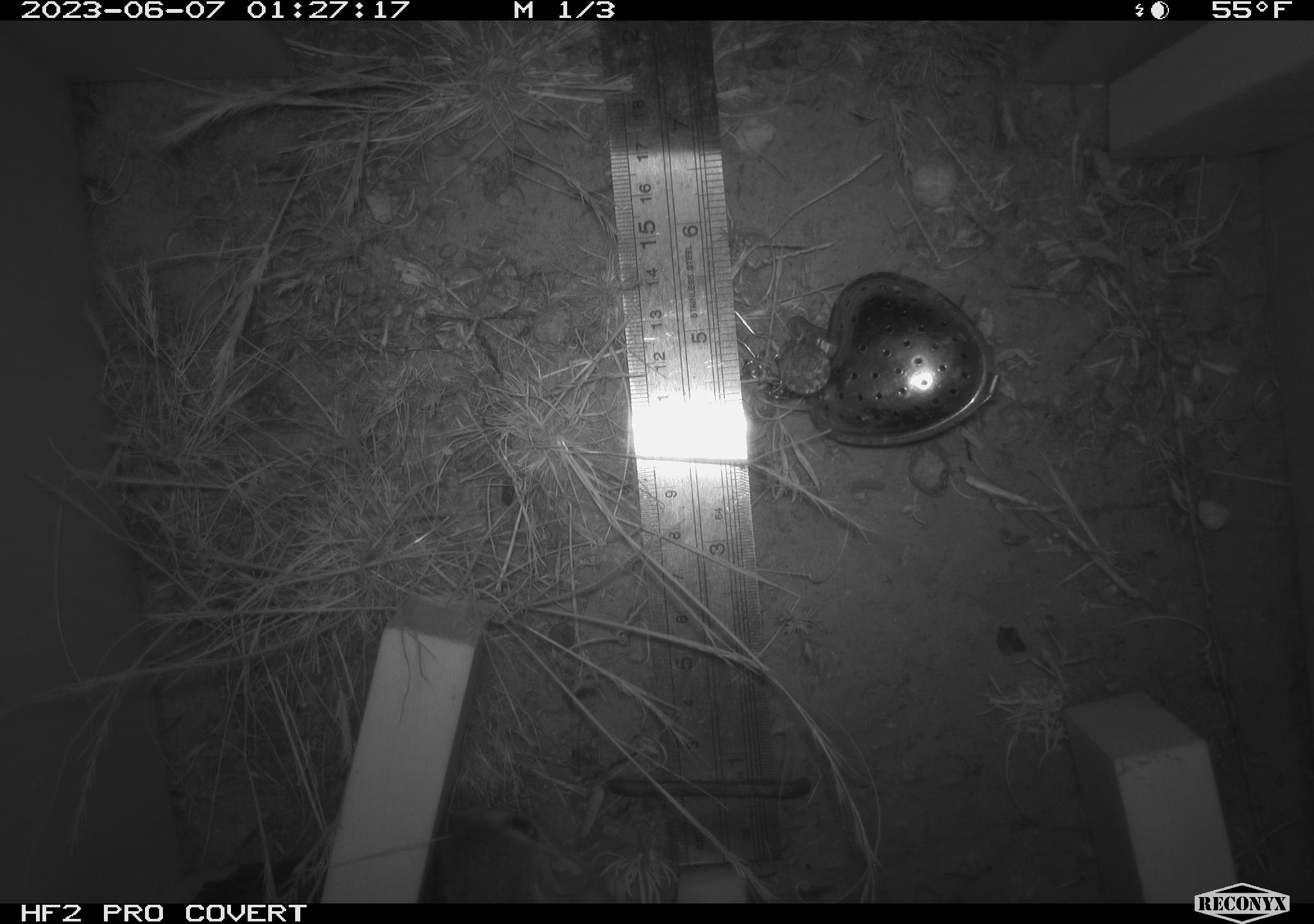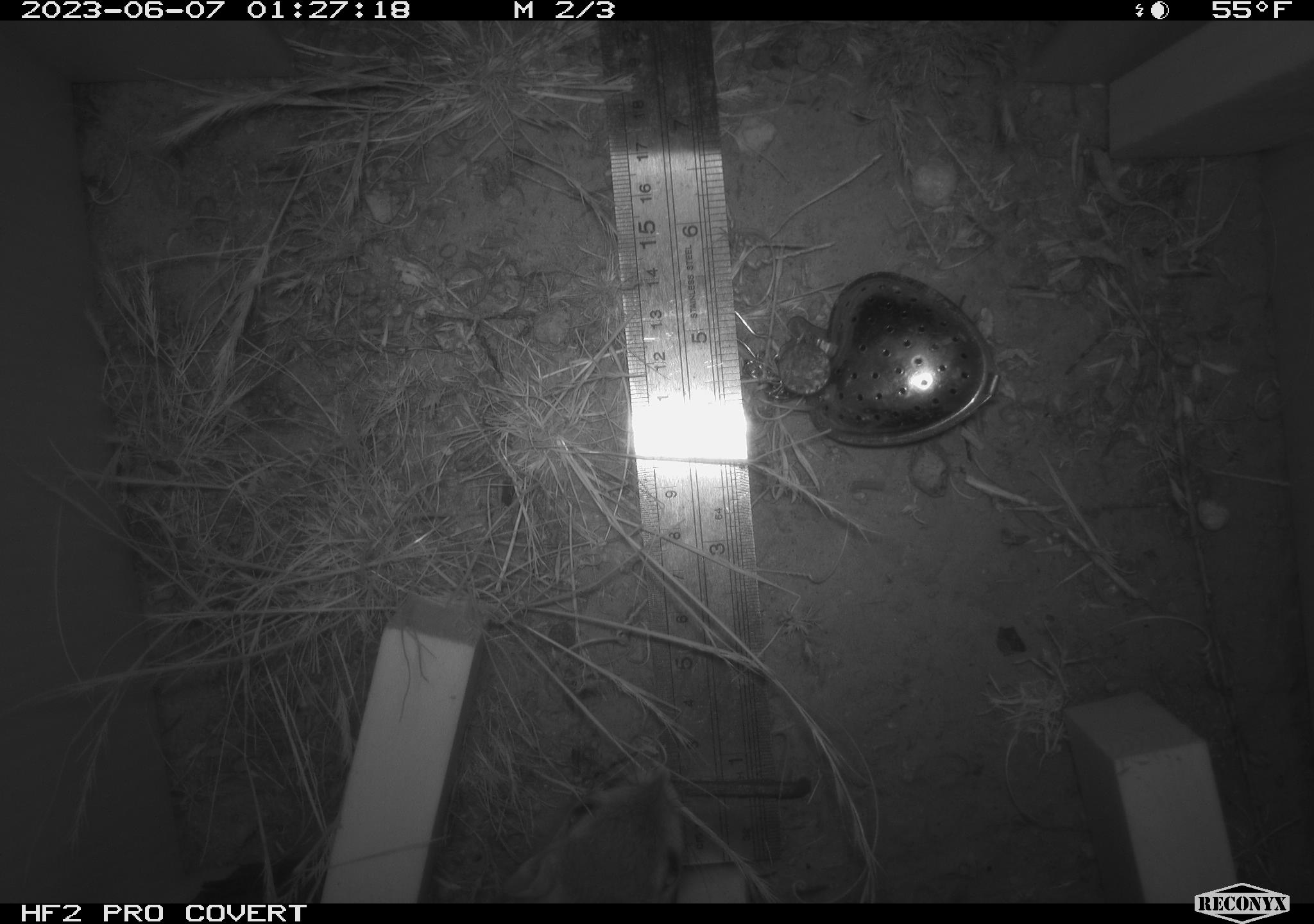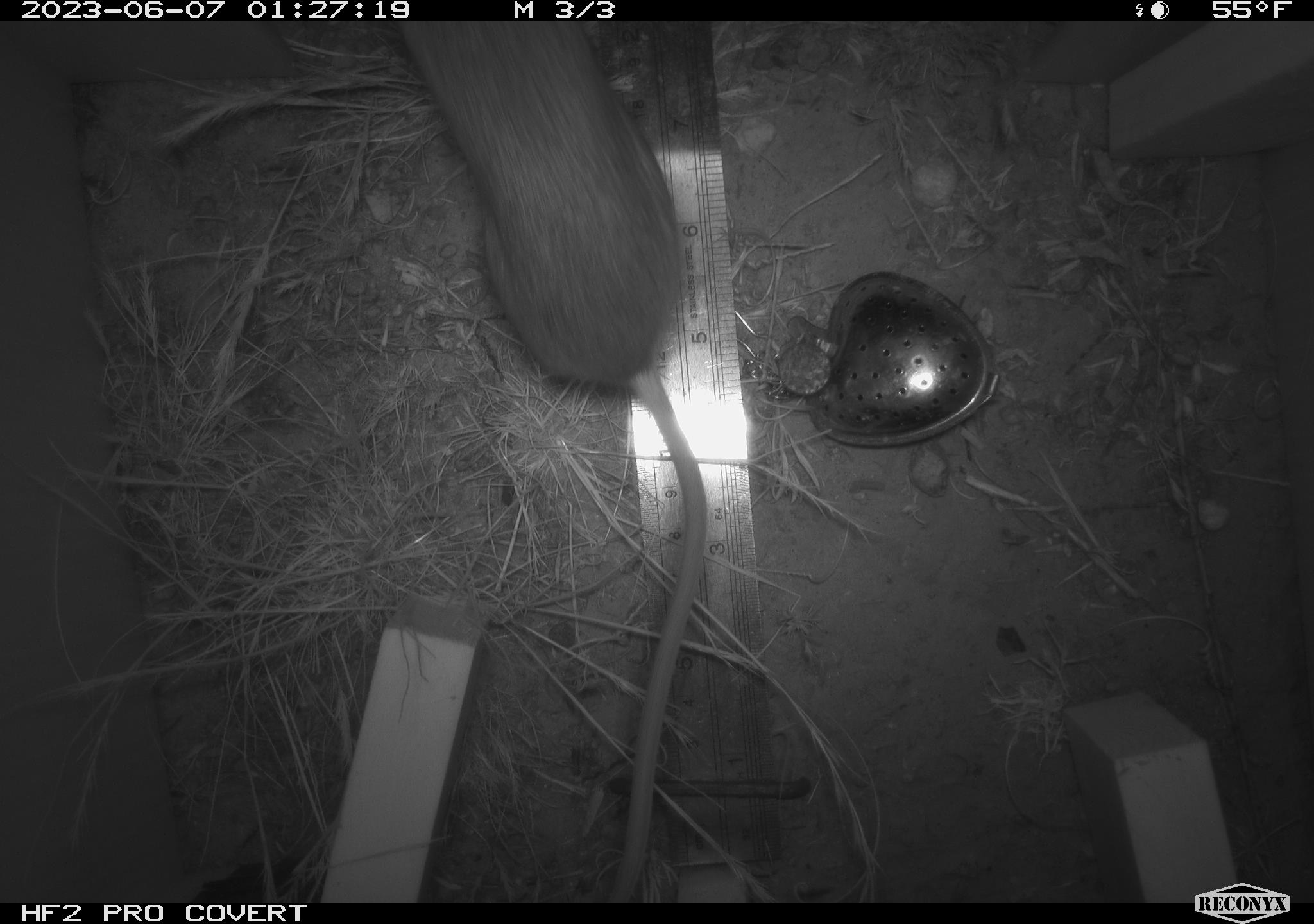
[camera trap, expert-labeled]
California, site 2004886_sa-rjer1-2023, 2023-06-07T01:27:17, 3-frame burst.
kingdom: Animalia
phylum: Chordata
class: Mammalia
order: Rodentia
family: Heteromyidae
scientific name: Heteromyidae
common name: kangaroo rats and pocket mice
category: heteromyidae family